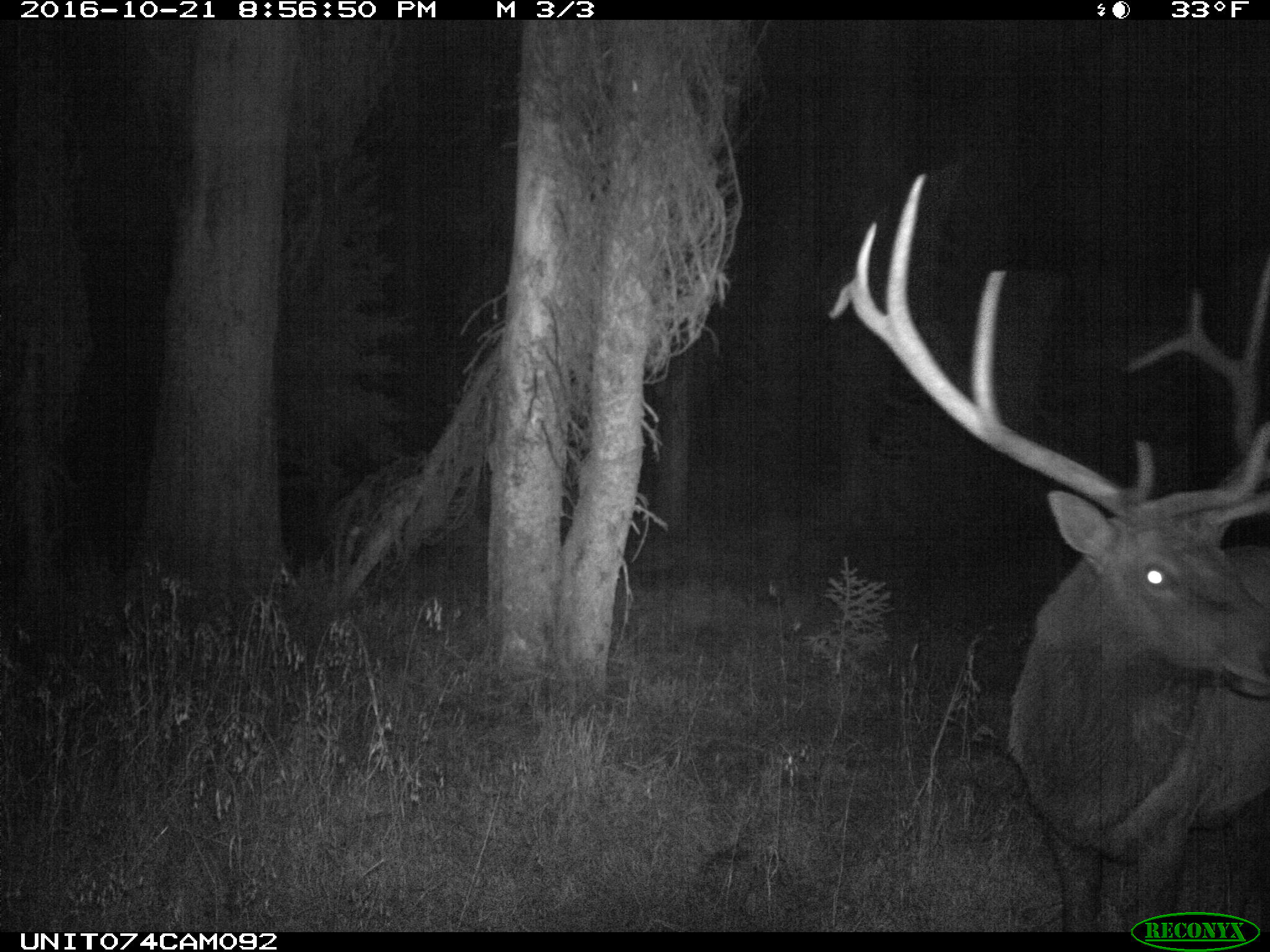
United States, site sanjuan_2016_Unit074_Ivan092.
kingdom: Animalia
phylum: Chordata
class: Mammalia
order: Artiodactyla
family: Cervidae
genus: Cervus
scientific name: Cervus elaphus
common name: red deer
Cervus elaphus (red deer).